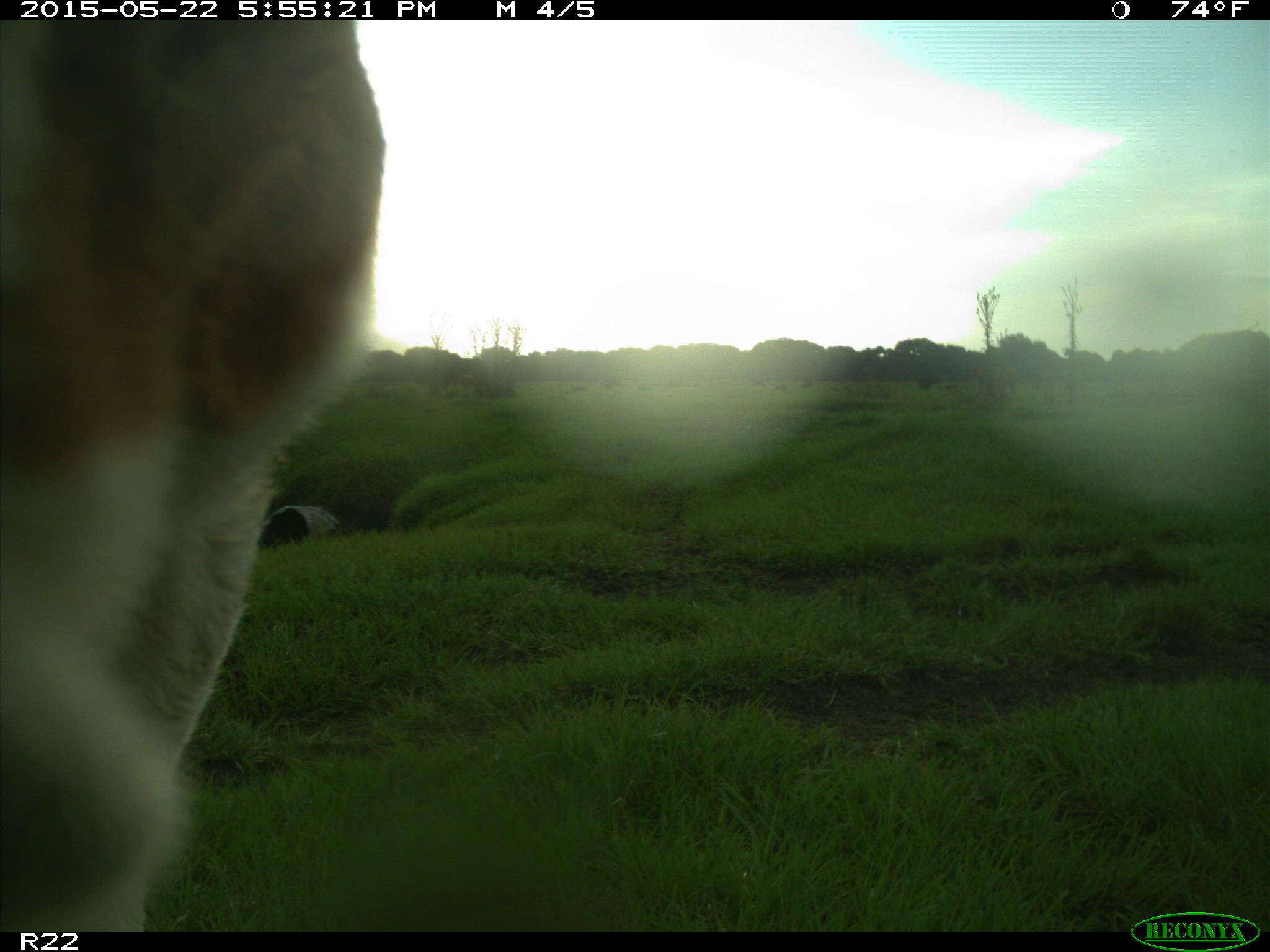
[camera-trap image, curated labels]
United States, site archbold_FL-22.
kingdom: Animalia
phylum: Chordata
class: Mammalia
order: Artiodactyla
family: Bovidae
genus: Bos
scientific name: Bos taurus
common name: domestic cow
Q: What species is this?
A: Bos taurus (domestic cow).